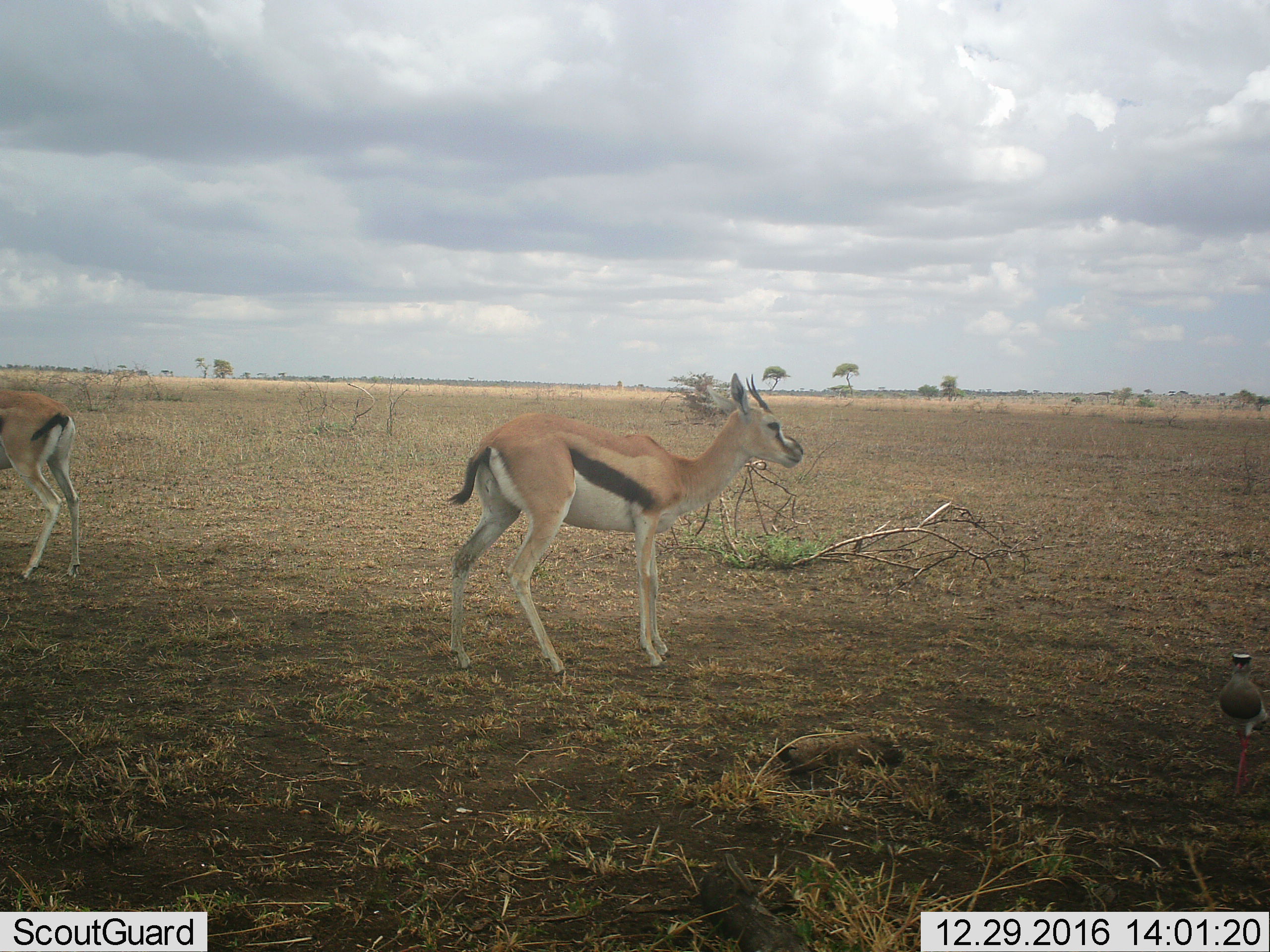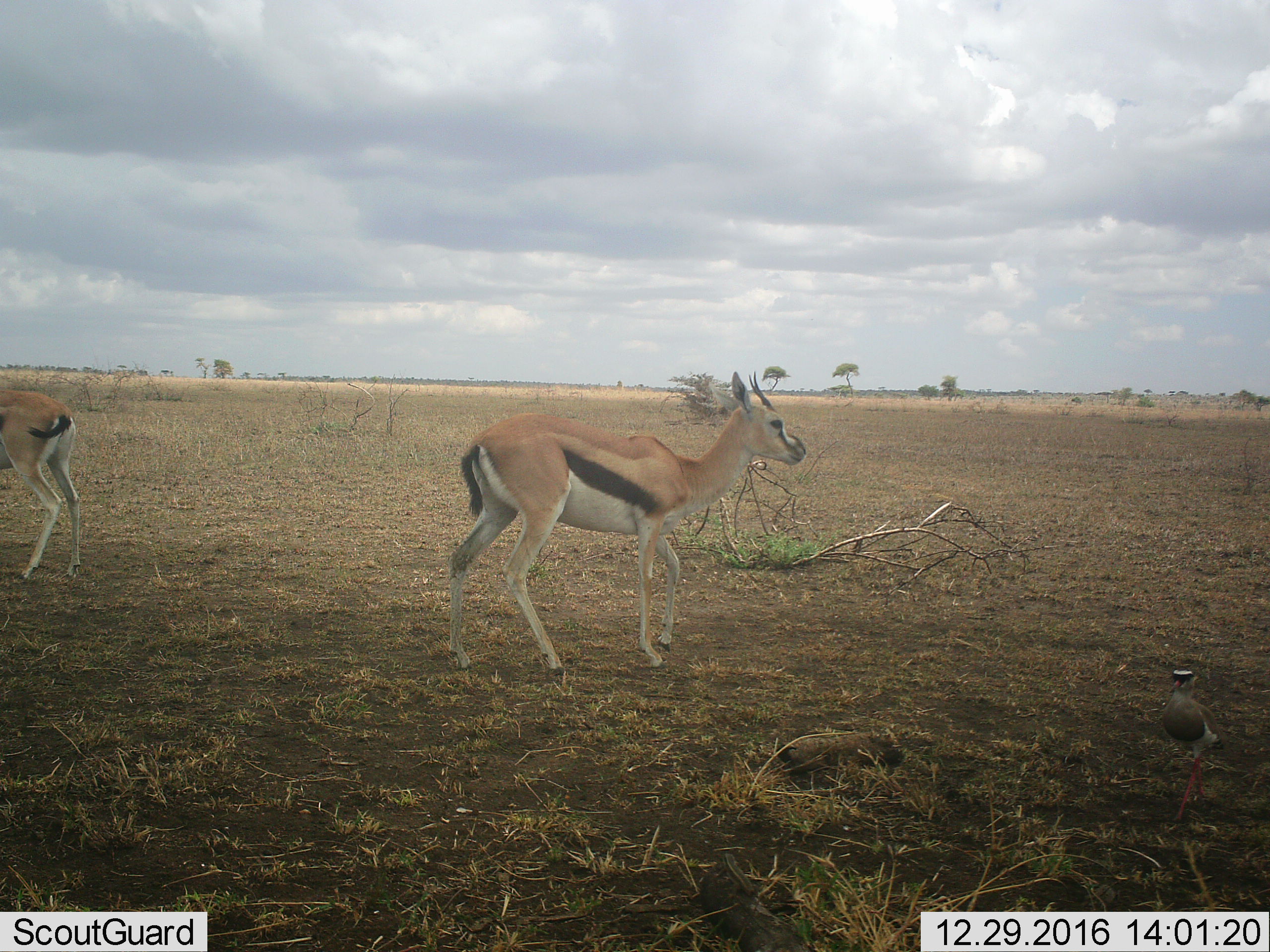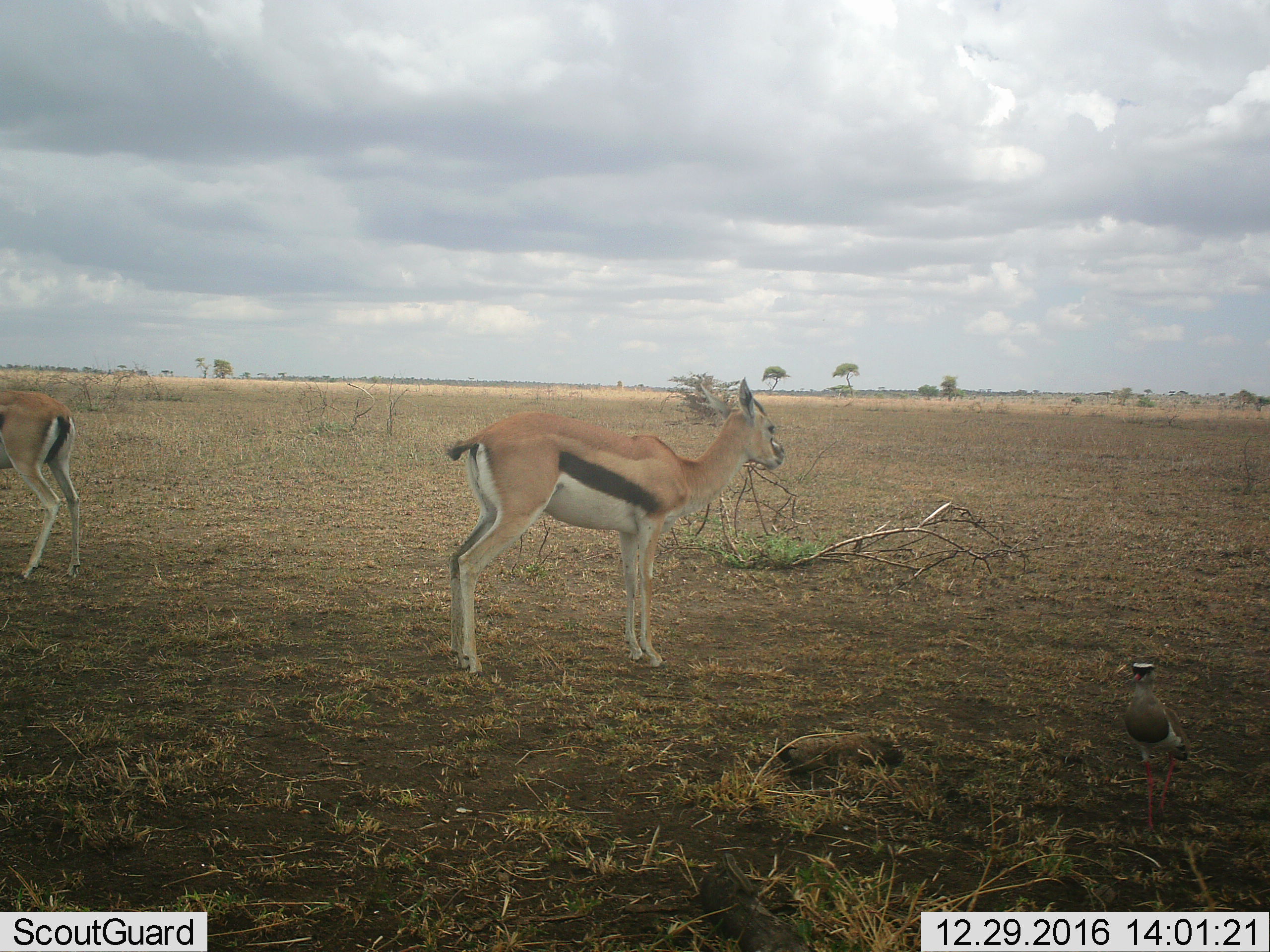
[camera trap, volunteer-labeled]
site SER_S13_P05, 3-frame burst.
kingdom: Animalia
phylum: Chordata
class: Mammalia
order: Artiodactyla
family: Bovidae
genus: Eudorcas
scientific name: Eudorcas thomsonii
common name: thomson's gazelle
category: gazellethomsons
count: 2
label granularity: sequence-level